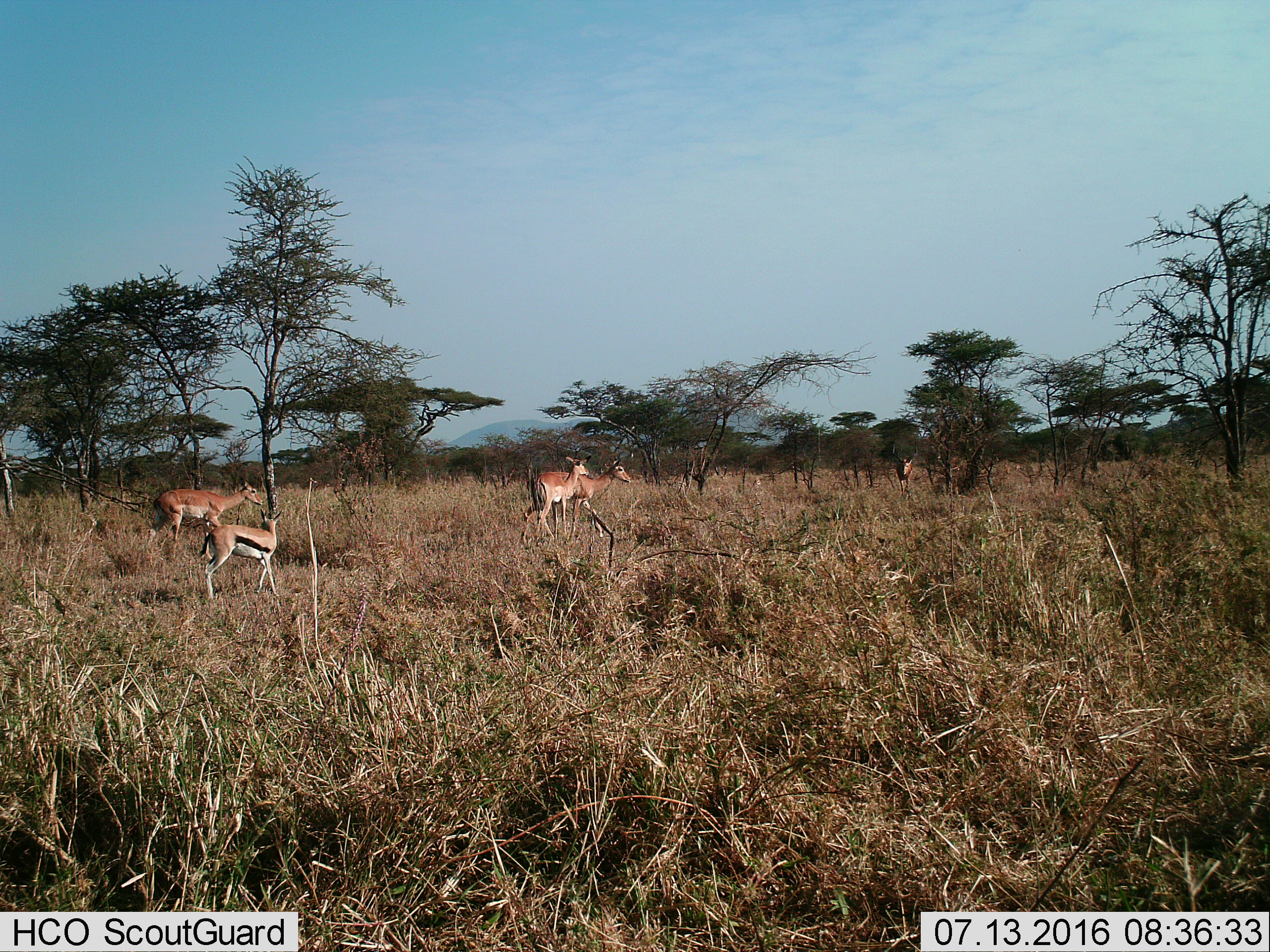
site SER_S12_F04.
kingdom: Animalia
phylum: Chordata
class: Mammalia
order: Artiodactyla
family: Bovidae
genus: Eudorcas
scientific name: Eudorcas thomsonii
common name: thomson's gazelle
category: gazellethomsons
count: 1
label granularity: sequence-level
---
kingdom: Animalia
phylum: Chordata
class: Mammalia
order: Artiodactyla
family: Bovidae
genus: Aepyceros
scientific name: Aepyceros melampus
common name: impala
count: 4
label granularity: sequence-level